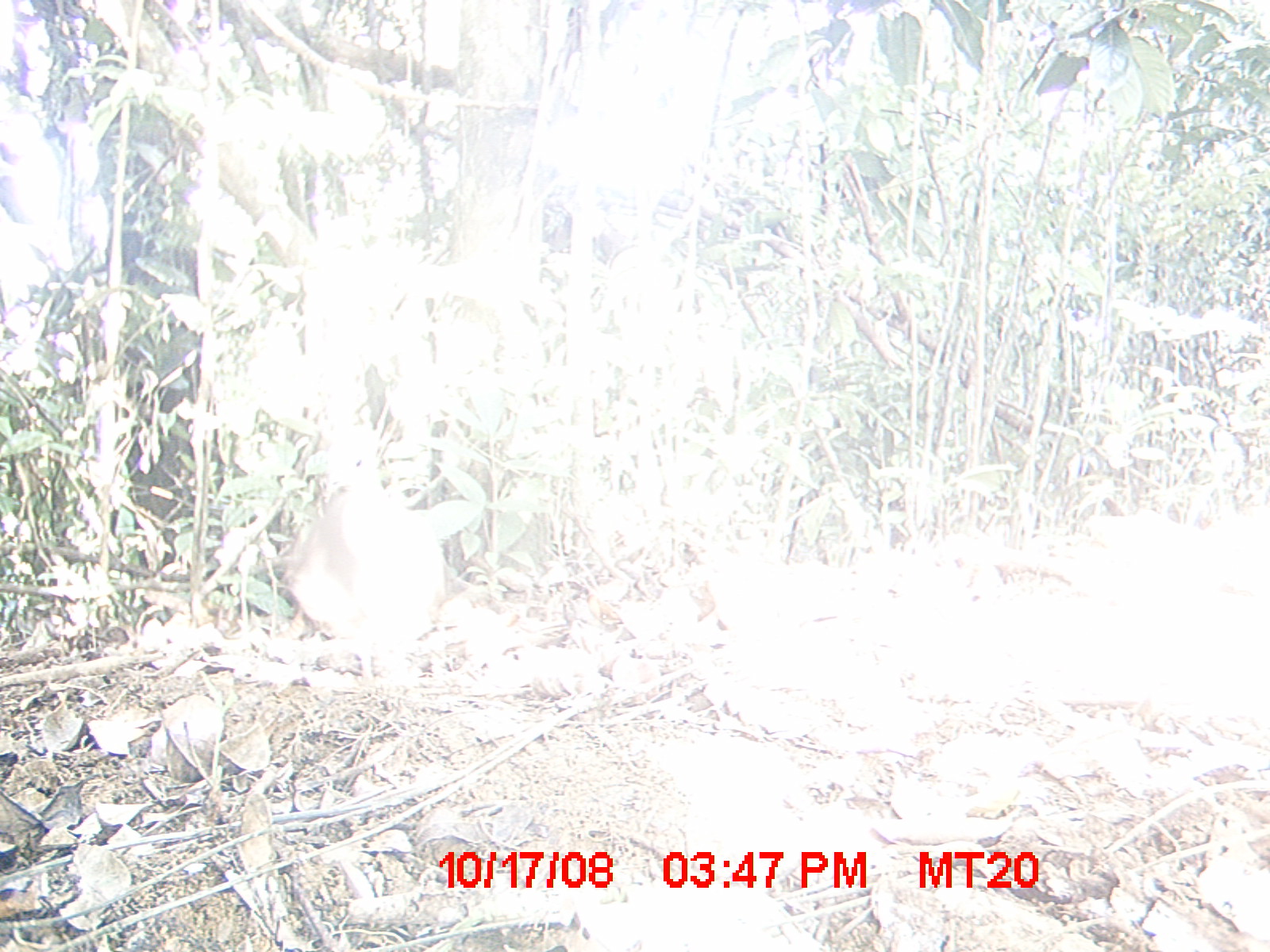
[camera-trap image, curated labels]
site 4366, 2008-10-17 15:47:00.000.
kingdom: Animalia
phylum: Chordata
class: Aves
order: Columbiformes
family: Columbidae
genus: Streptopelia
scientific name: Streptopelia picturata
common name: madagascar turtle-dove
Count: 1.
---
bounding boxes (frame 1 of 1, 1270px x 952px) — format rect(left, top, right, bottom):
streptopelia picturata: rect(285, 478, 474, 658)